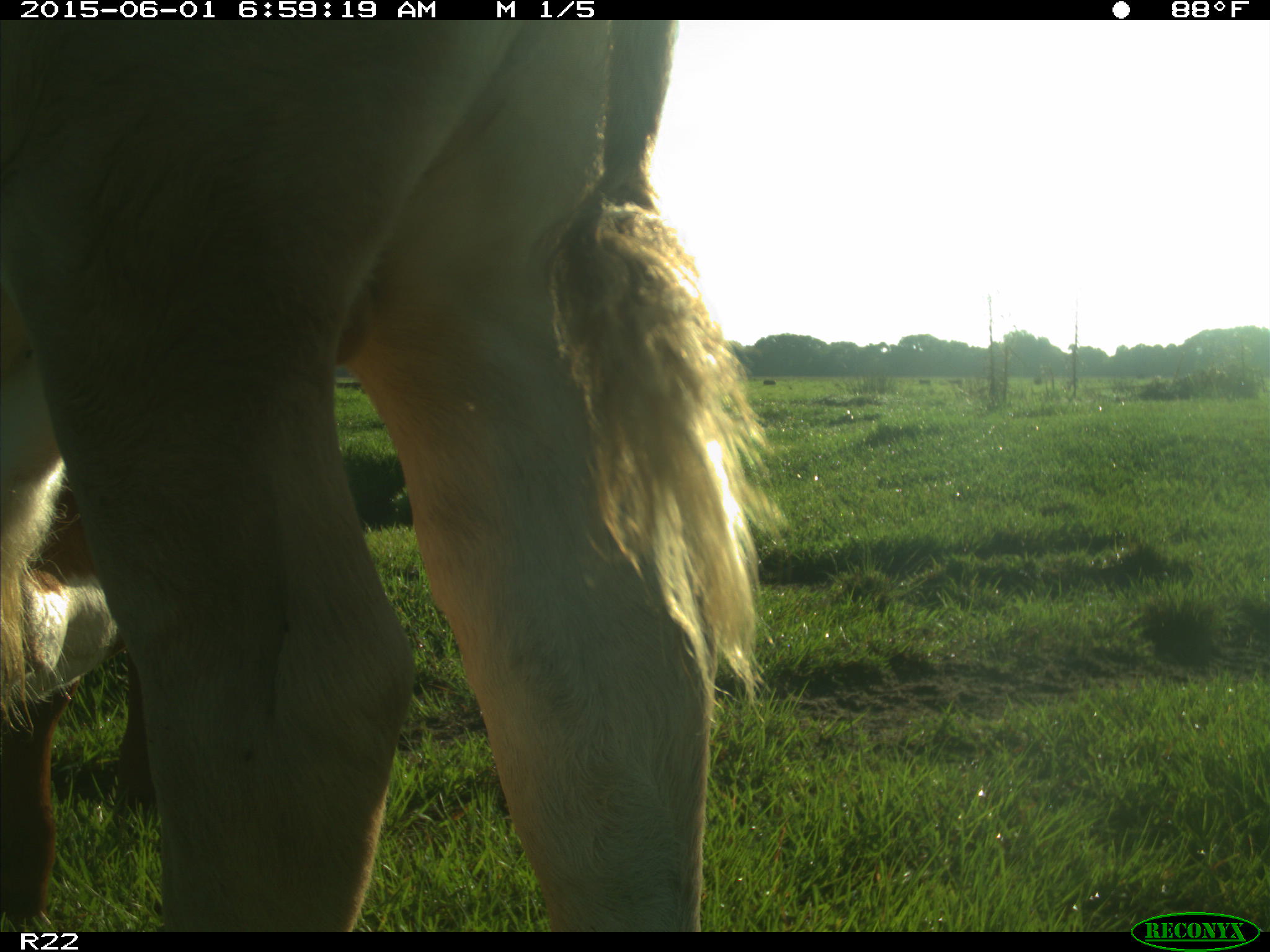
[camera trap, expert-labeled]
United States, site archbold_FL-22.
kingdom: Animalia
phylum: Chordata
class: Mammalia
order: Artiodactyla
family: Bovidae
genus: Bos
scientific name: Bos taurus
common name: domestic cow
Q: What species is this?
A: Bos taurus (domestic cow).